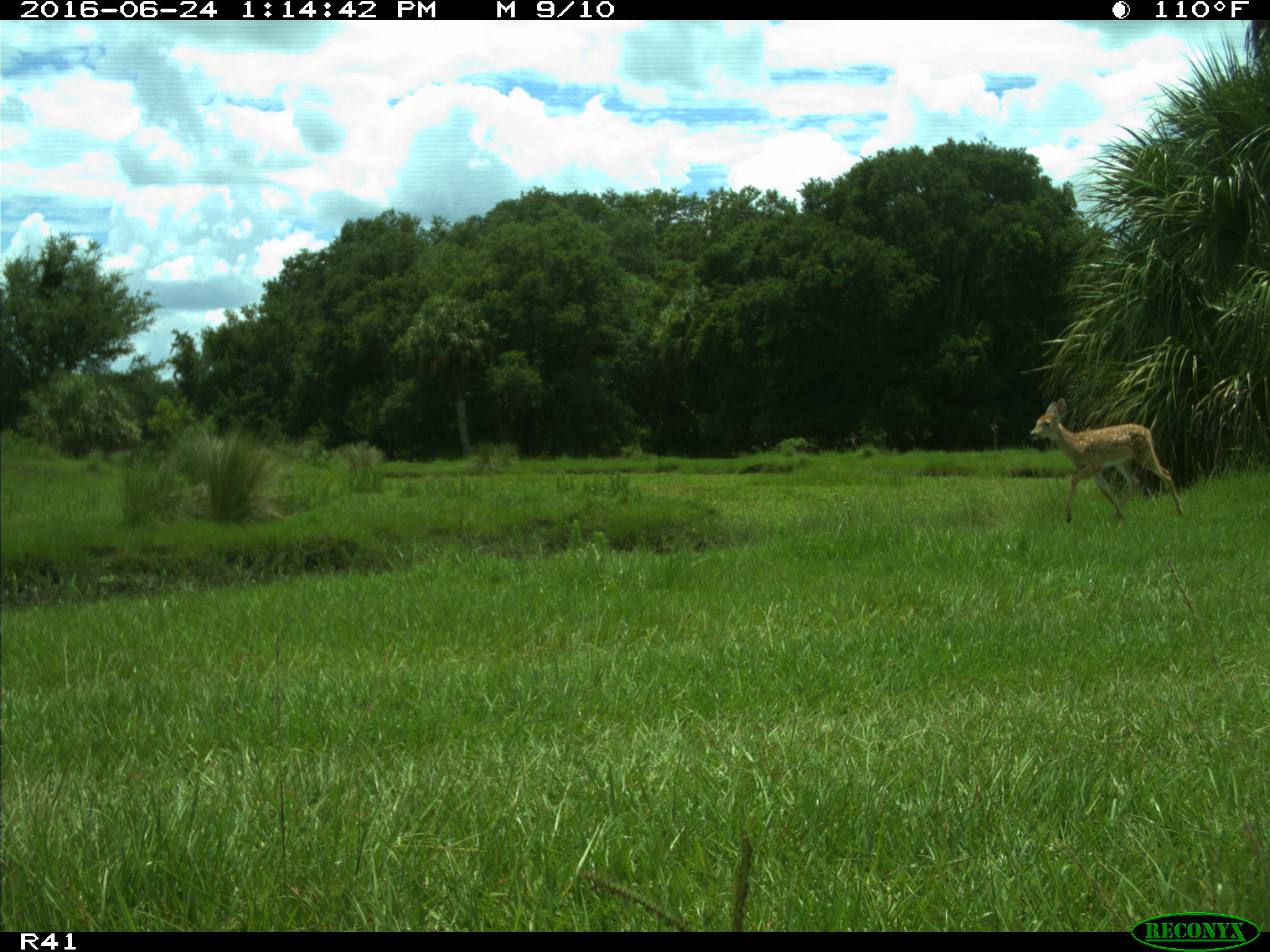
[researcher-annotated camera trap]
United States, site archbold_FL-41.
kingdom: Animalia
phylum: Chordata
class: Mammalia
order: Artiodactyla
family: Cervidae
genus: Odocoileus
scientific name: Odocoileus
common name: deer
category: unidentified deer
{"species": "unidentified deer (deer) (Odocoileus)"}